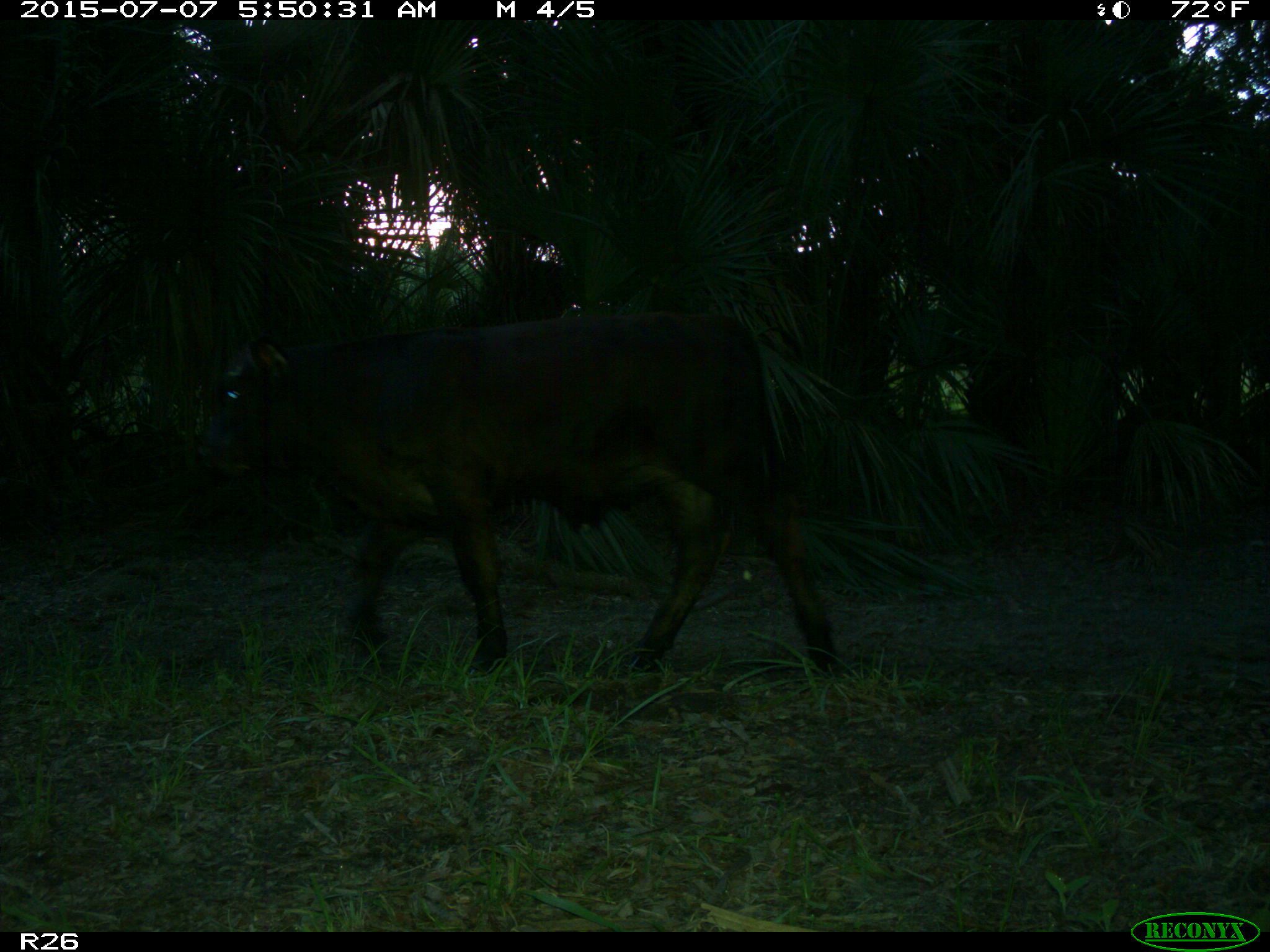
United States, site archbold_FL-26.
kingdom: Animalia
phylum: Chordata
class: Mammalia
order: Artiodactyla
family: Bovidae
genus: Bos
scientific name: Bos taurus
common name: domestic cow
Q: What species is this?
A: Bos taurus (domestic cow).